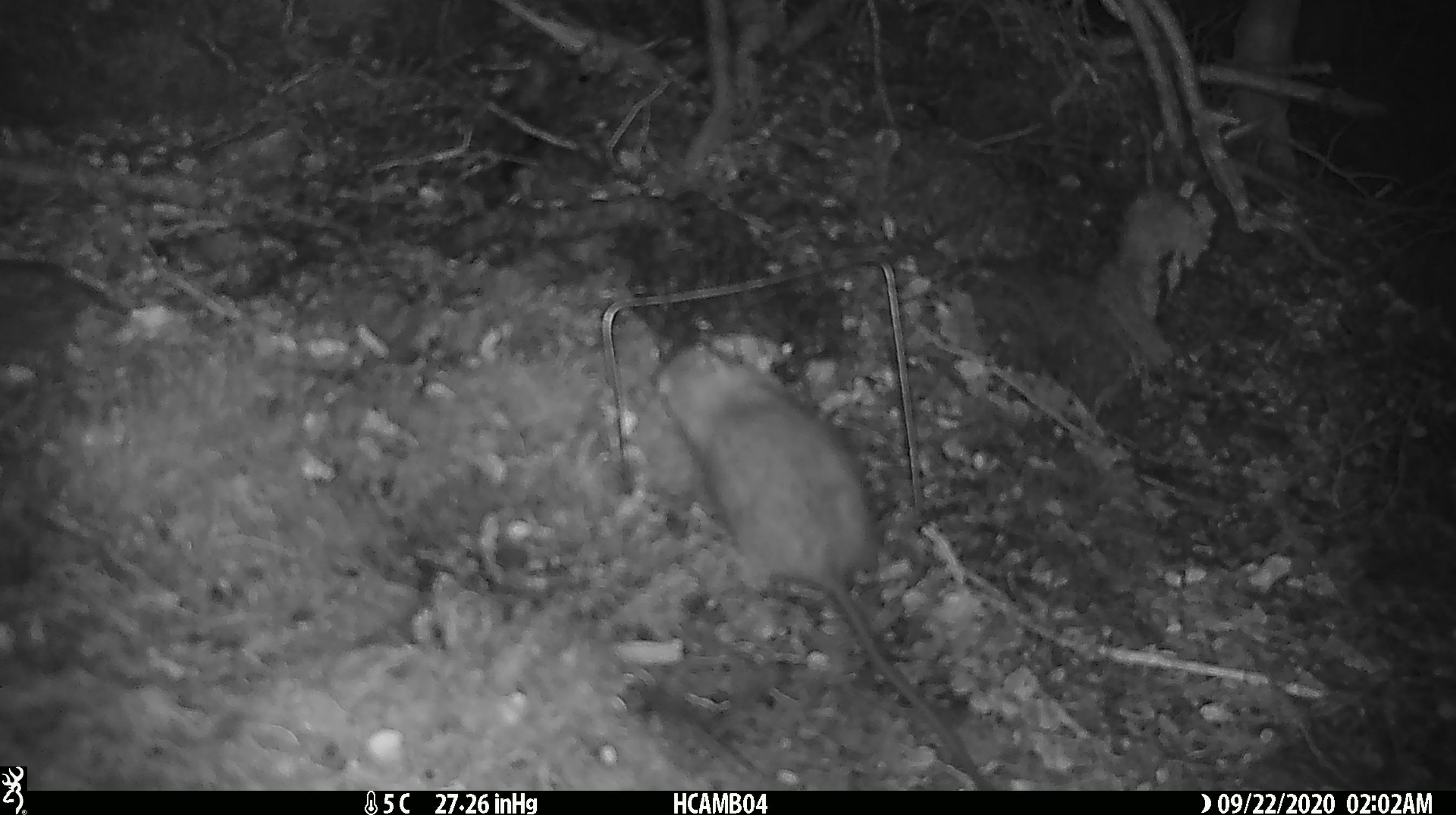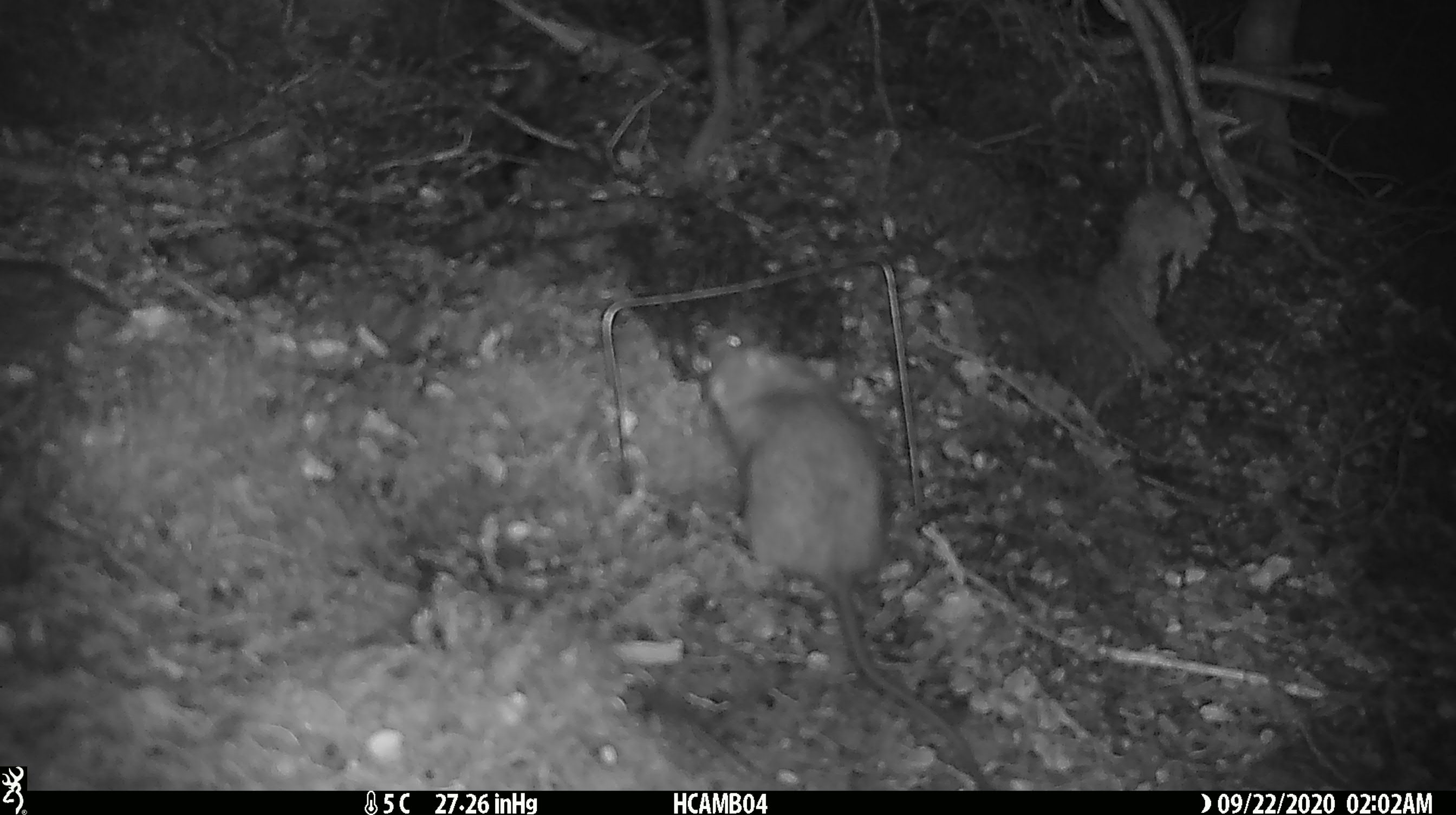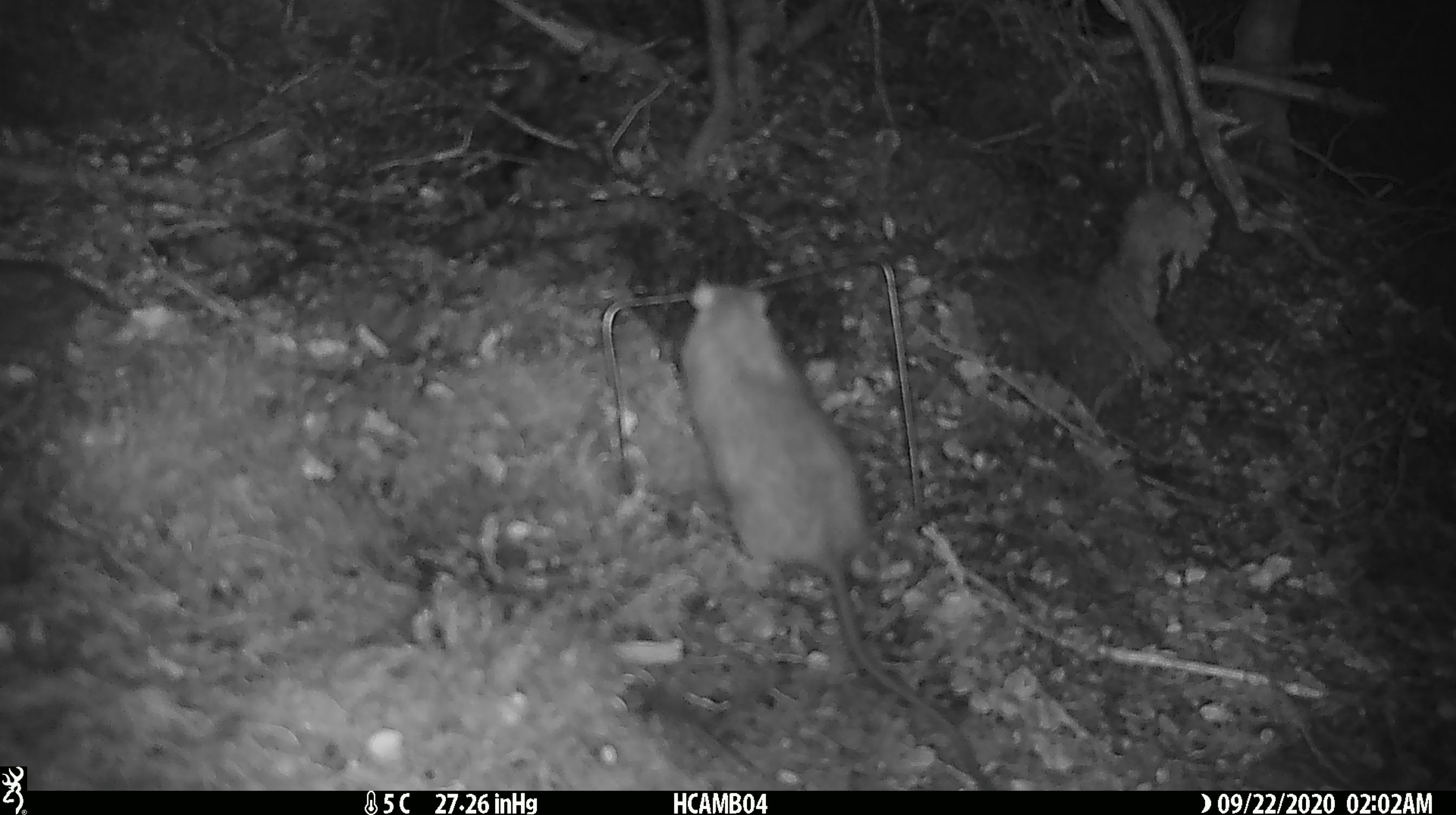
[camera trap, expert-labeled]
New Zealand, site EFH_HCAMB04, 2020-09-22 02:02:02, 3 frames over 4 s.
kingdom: Animalia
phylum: Chordata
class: Mammalia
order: Rodentia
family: Muridae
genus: Rattus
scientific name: Rattus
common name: rat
Rat (Rattus).